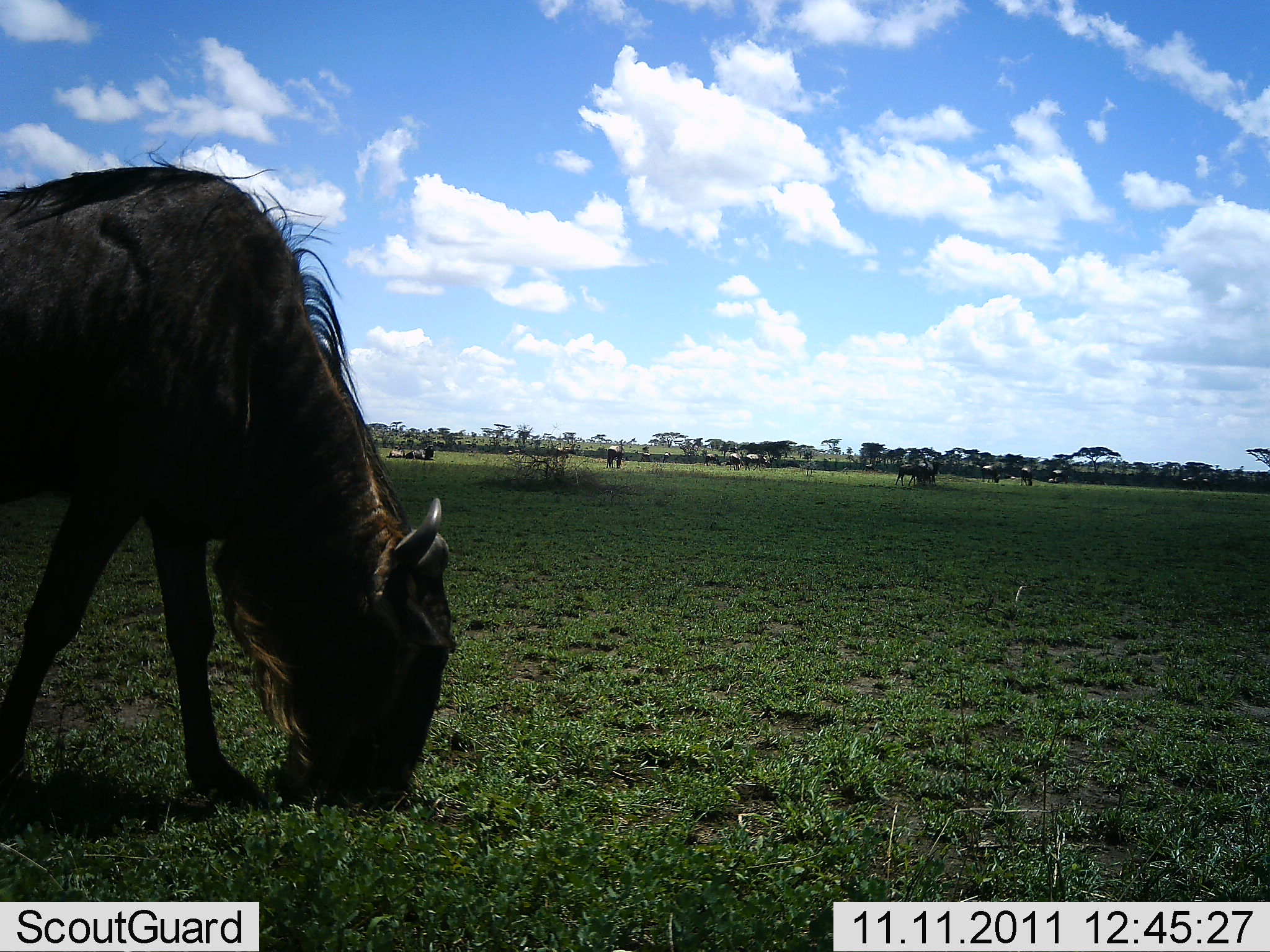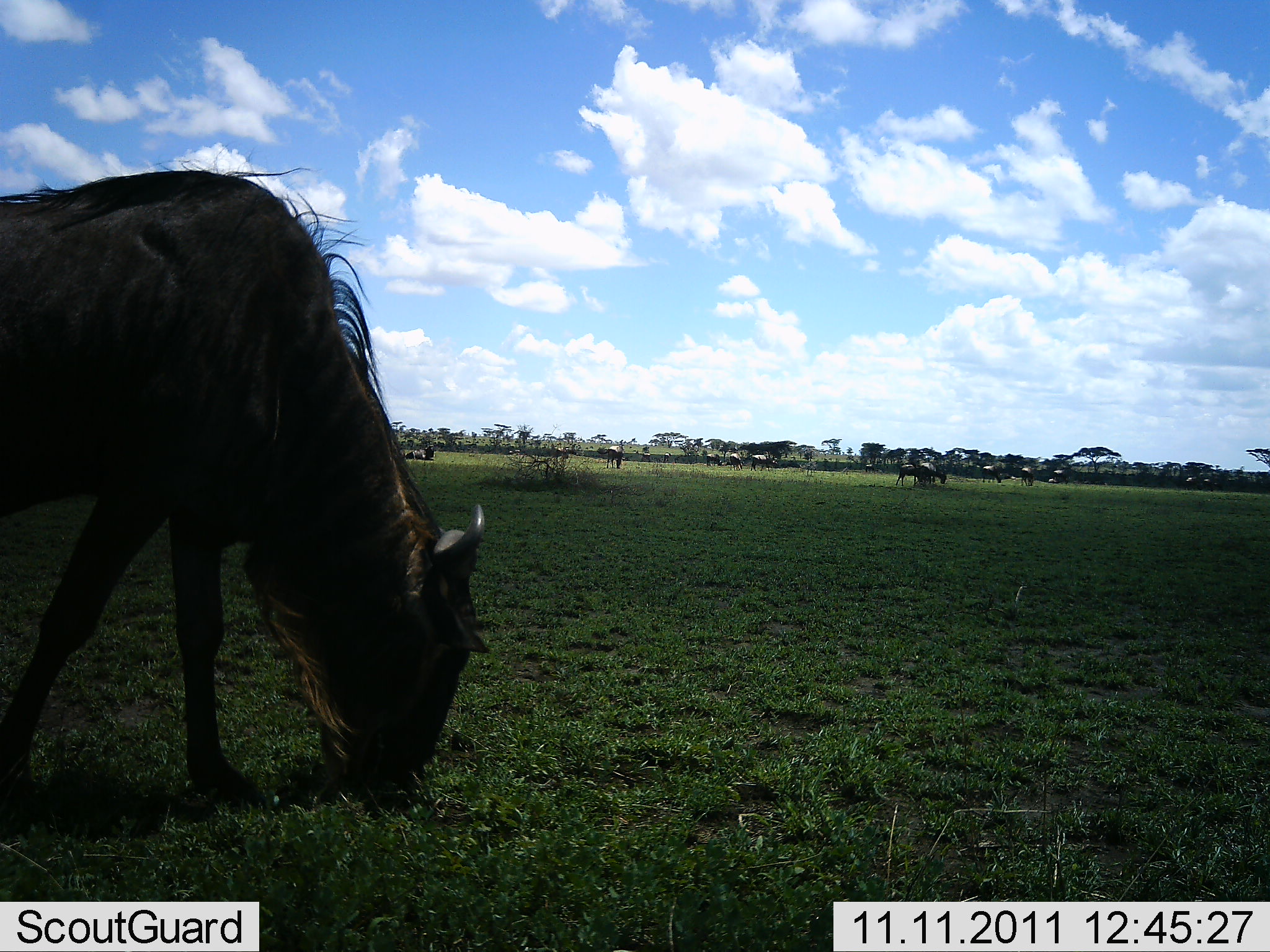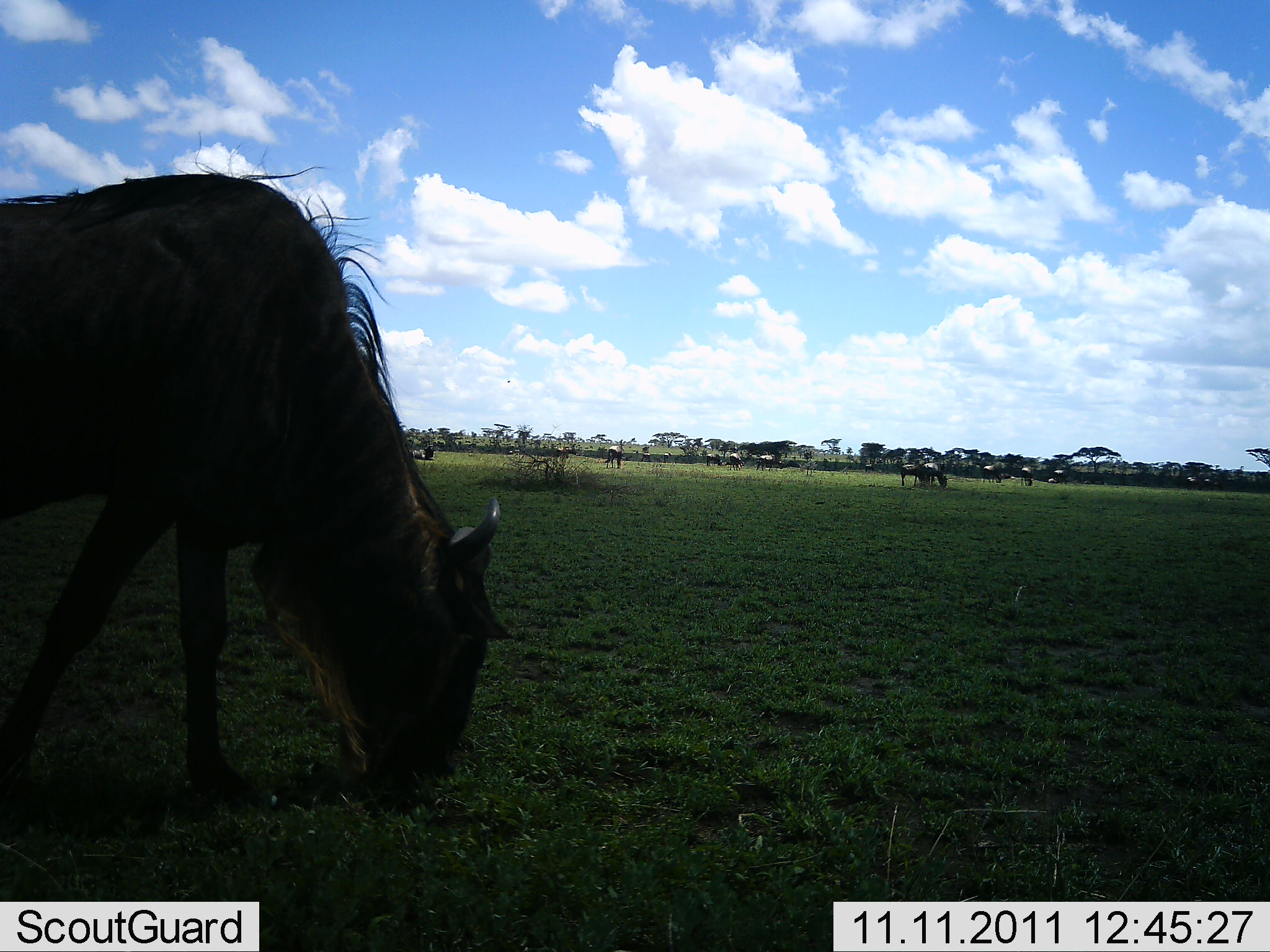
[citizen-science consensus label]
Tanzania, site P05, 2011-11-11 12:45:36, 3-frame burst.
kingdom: Animalia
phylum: Chordata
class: Mammalia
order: Artiodactyla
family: Bovidae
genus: Connochaetes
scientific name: Connochaetes taurinus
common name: blue wildebeest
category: wildebeest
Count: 11-50.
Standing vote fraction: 50%.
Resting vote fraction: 20%.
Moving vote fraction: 40%.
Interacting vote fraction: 0%.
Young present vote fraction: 10%.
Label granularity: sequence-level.